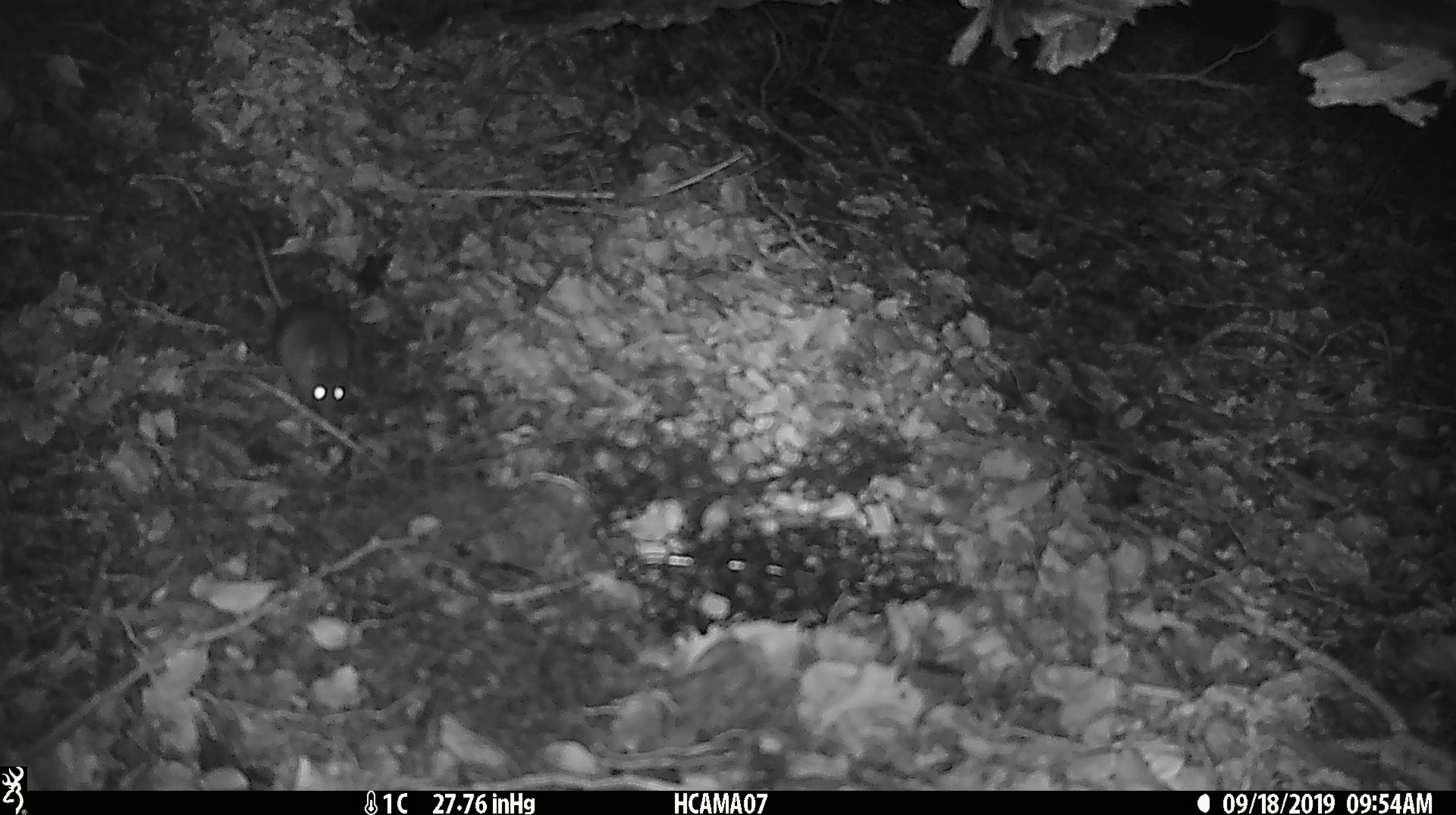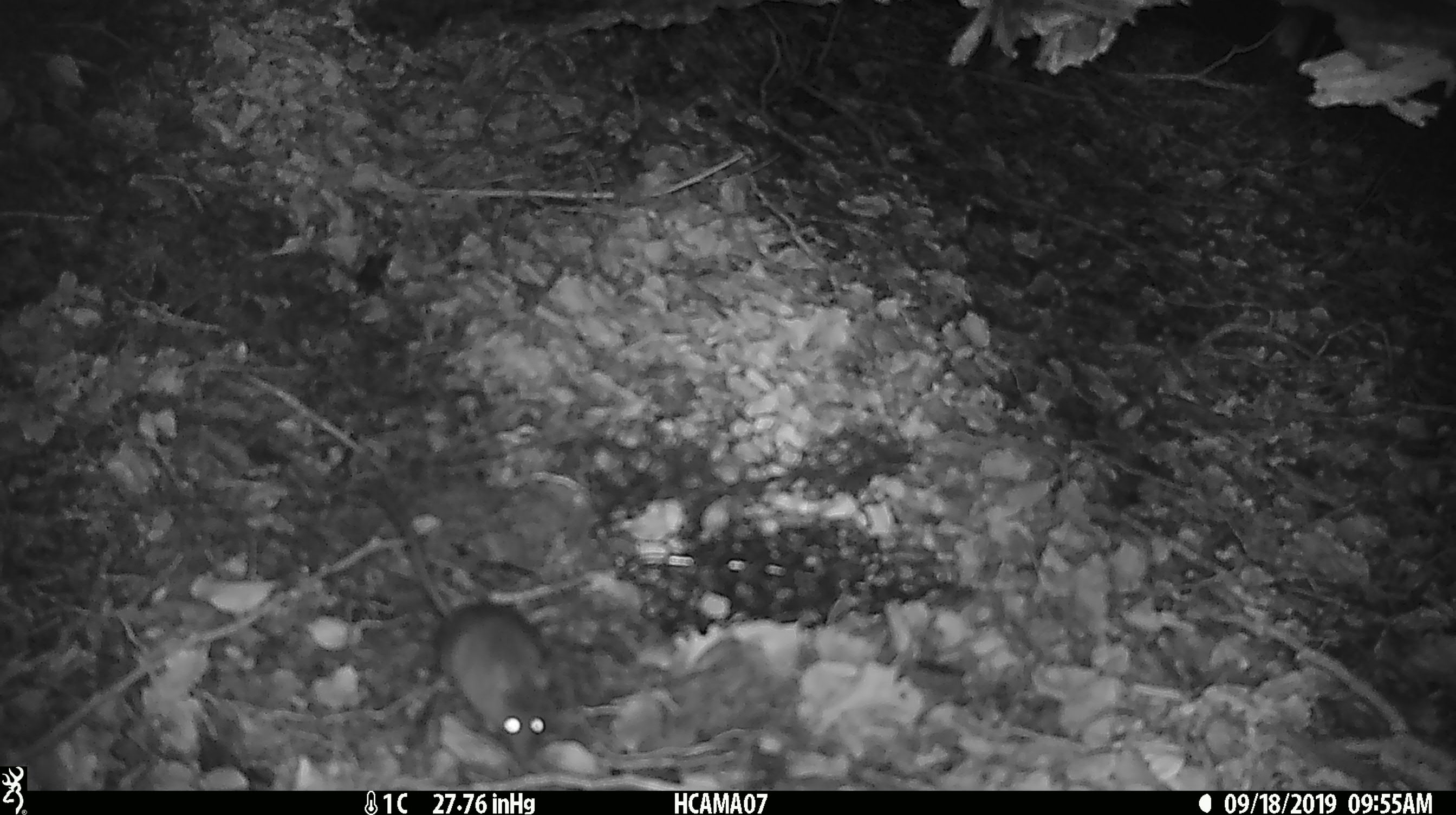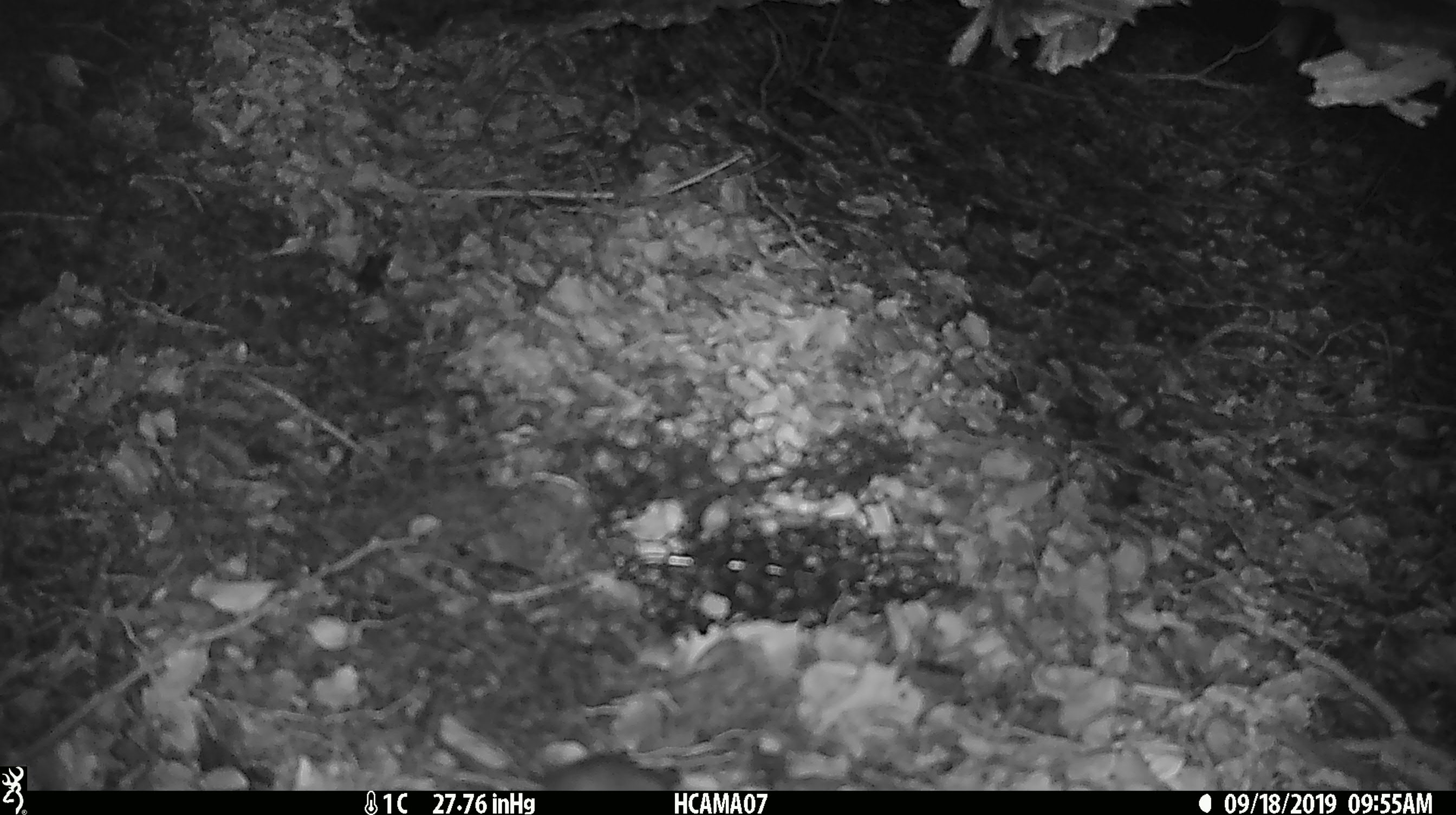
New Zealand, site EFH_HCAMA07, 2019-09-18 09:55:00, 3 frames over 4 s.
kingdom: Animalia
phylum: Chordata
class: Mammalia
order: Rodentia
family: Muridae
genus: Mus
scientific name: Mus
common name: mouse